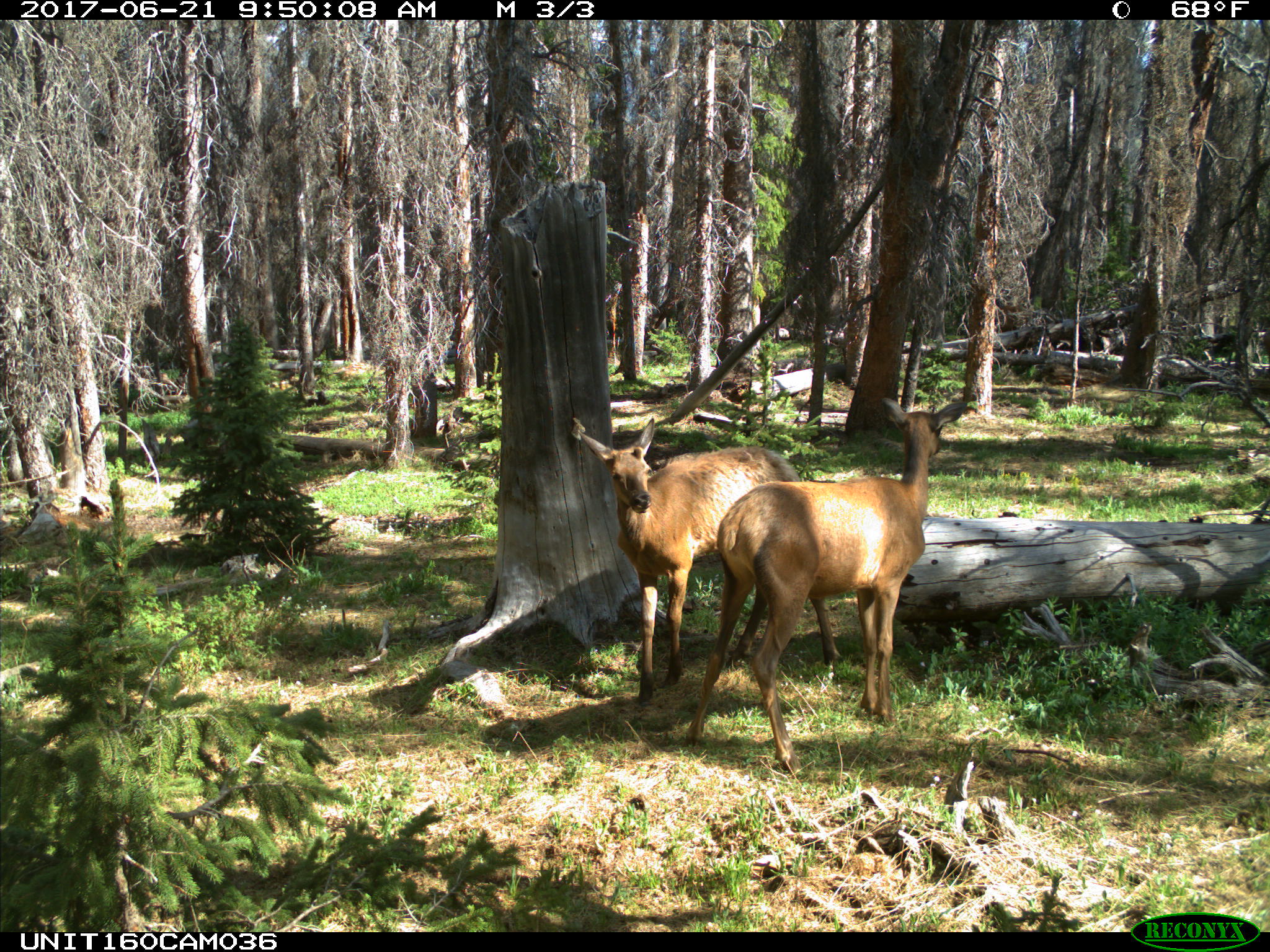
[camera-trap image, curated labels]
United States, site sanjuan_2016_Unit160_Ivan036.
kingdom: Animalia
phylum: Chordata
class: Mammalia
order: Artiodactyla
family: Cervidae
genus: Cervus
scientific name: Cervus elaphus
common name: red deer